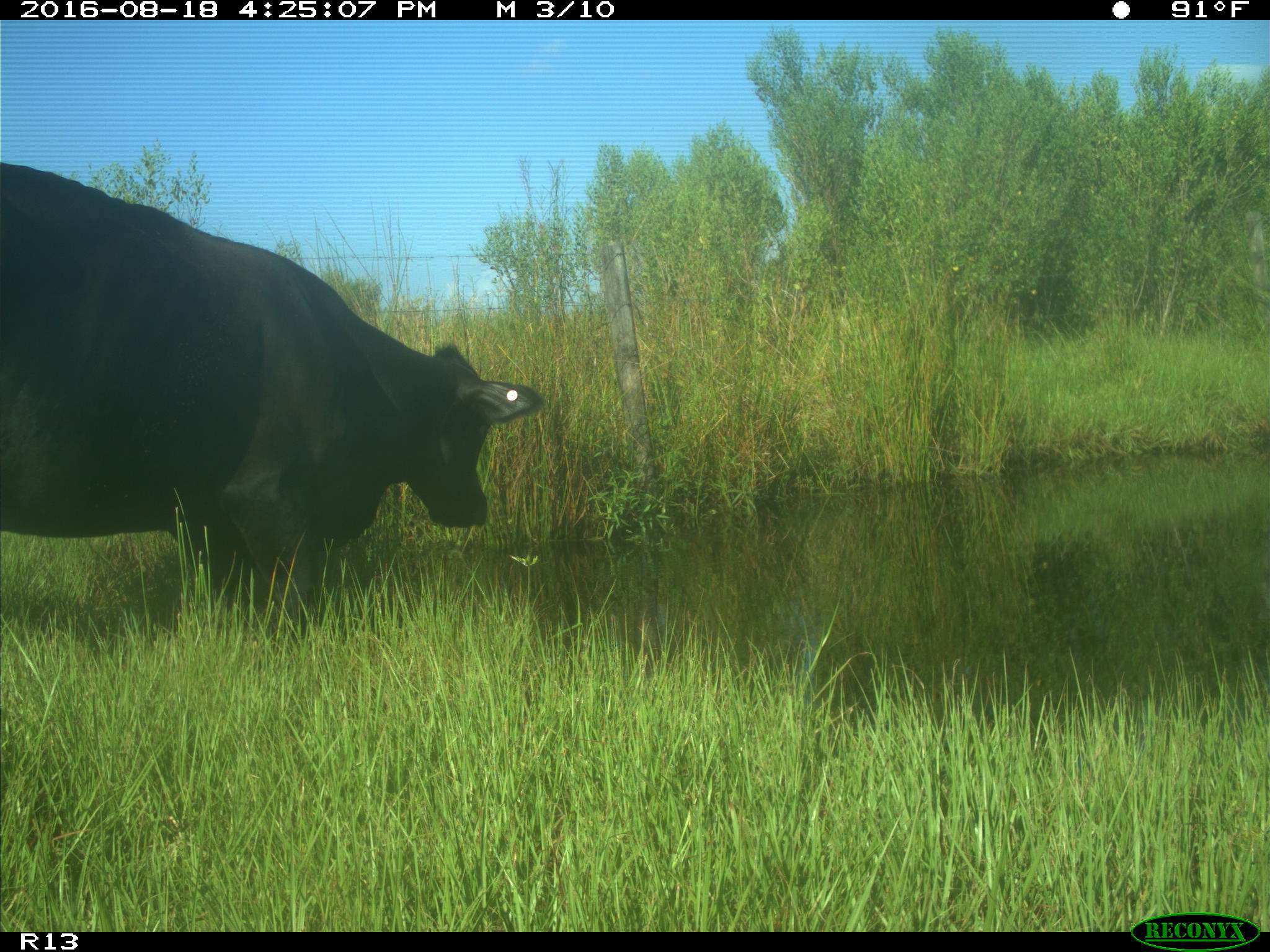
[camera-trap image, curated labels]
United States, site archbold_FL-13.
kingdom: Animalia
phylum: Chordata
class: Mammalia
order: Artiodactyla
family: Bovidae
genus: Bos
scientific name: Bos taurus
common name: domestic cow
Bos taurus (domestic cow).